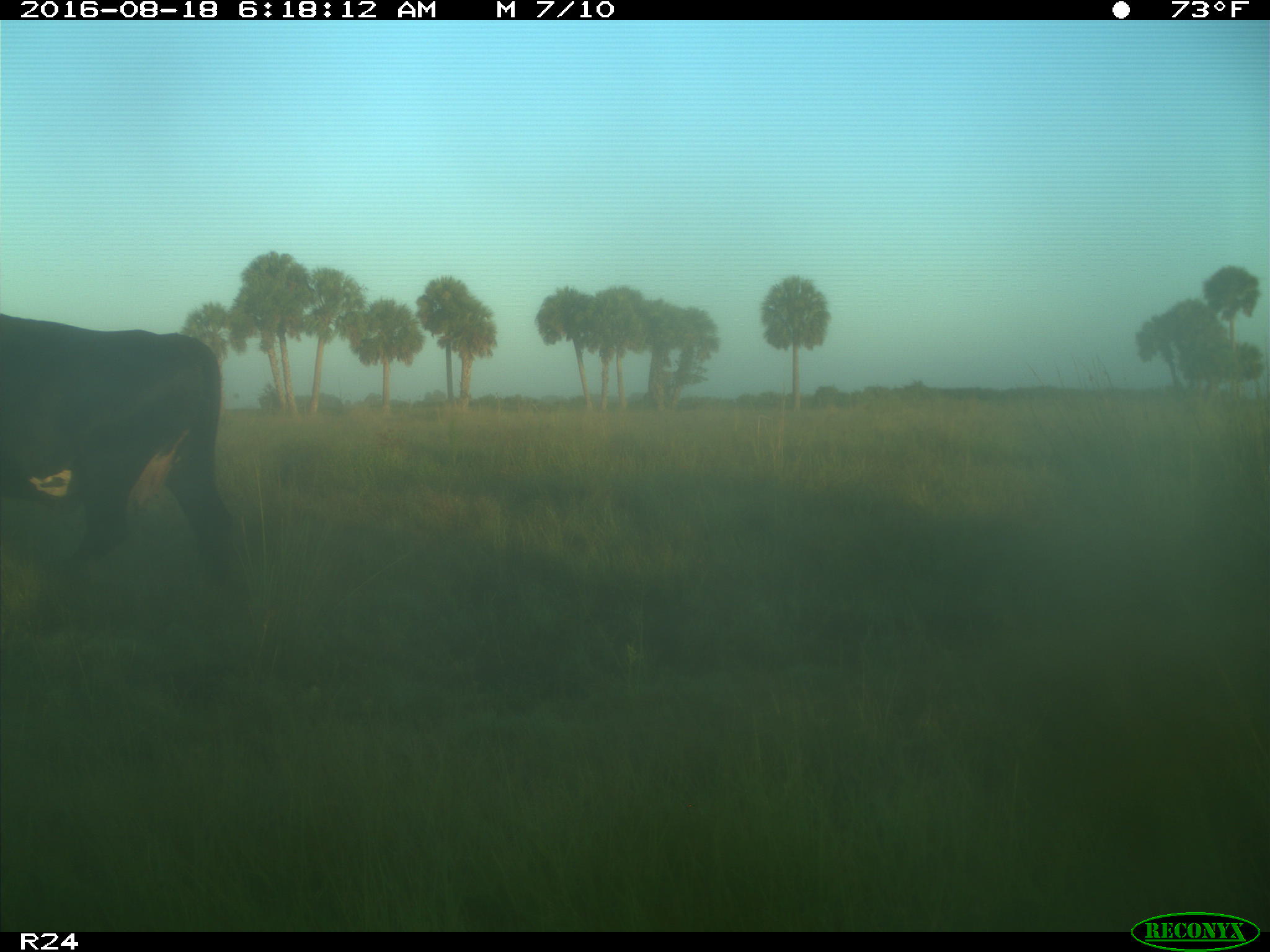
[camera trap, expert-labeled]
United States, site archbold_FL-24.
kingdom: Animalia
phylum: Chordata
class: Mammalia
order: Artiodactyla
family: Bovidae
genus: Bos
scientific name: Bos taurus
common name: domestic cow